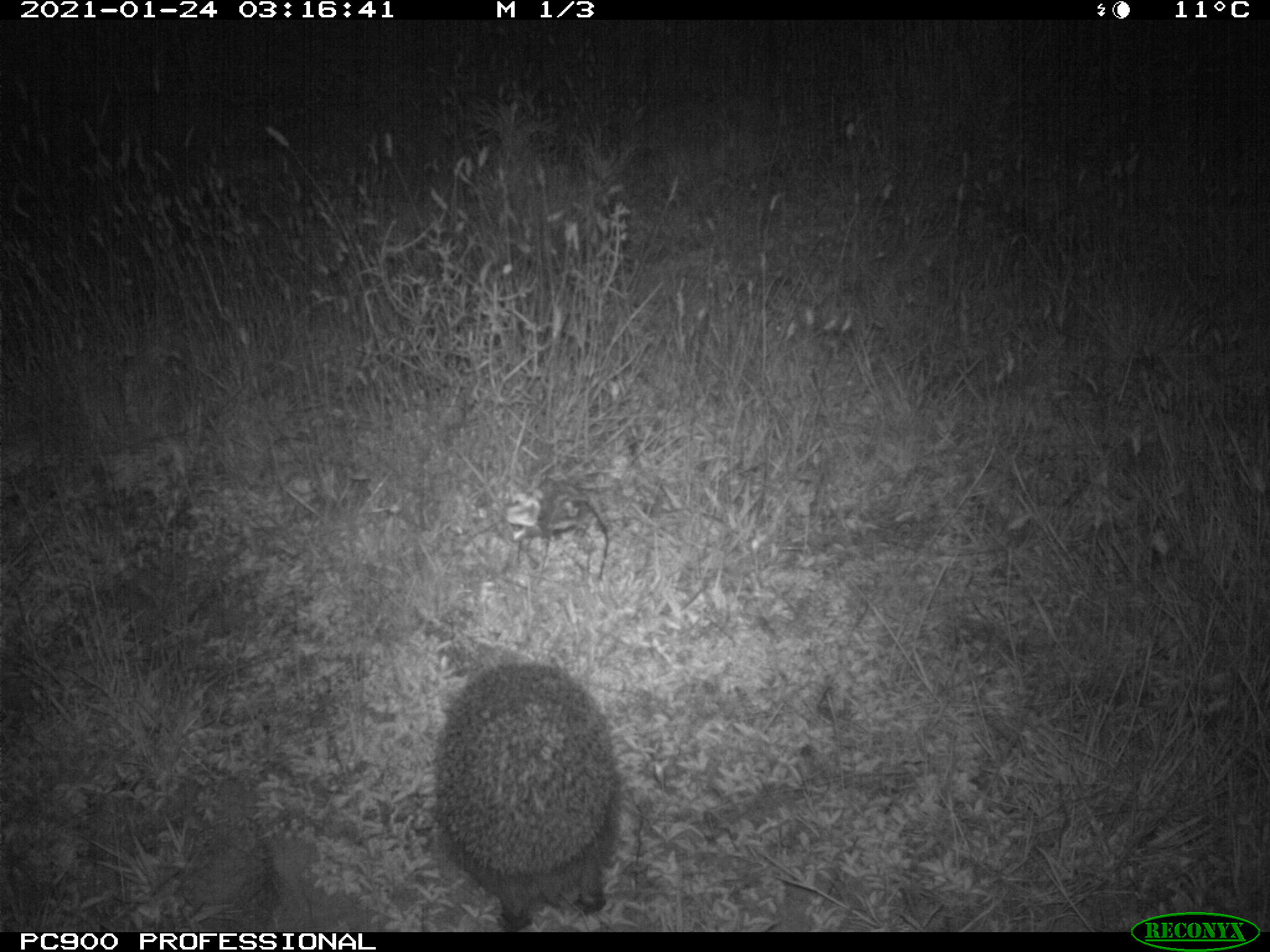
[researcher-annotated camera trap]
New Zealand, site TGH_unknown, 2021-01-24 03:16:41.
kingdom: Animalia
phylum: Chordata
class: Mammalia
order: Eulipotyphla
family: Erinaceidae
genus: Erinaceus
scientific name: Erinaceus europaeus europaeus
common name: european hedgehog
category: hedgehog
Hedgehog (european hedgehog) (Erinaceus europaeus europaeus).